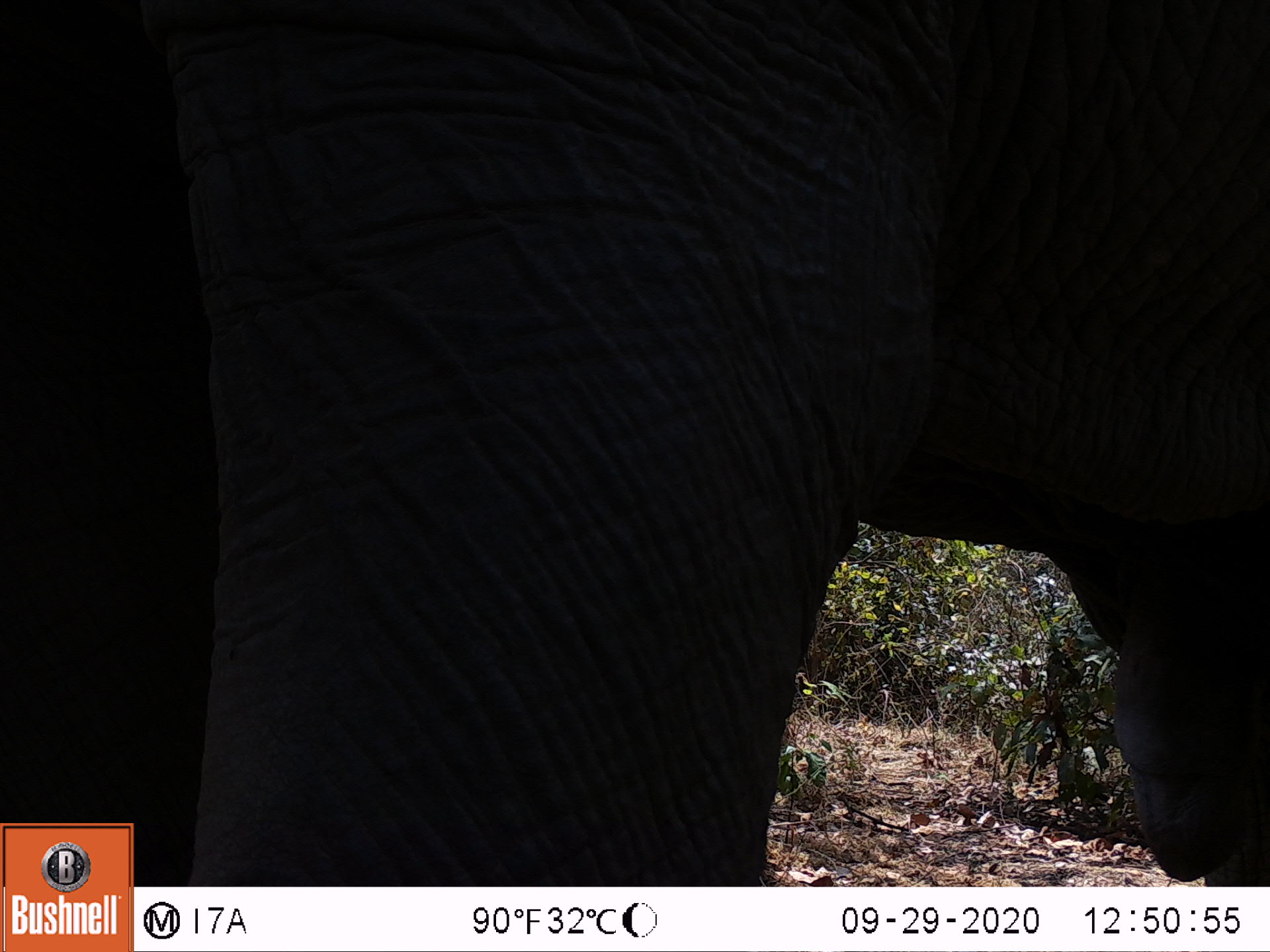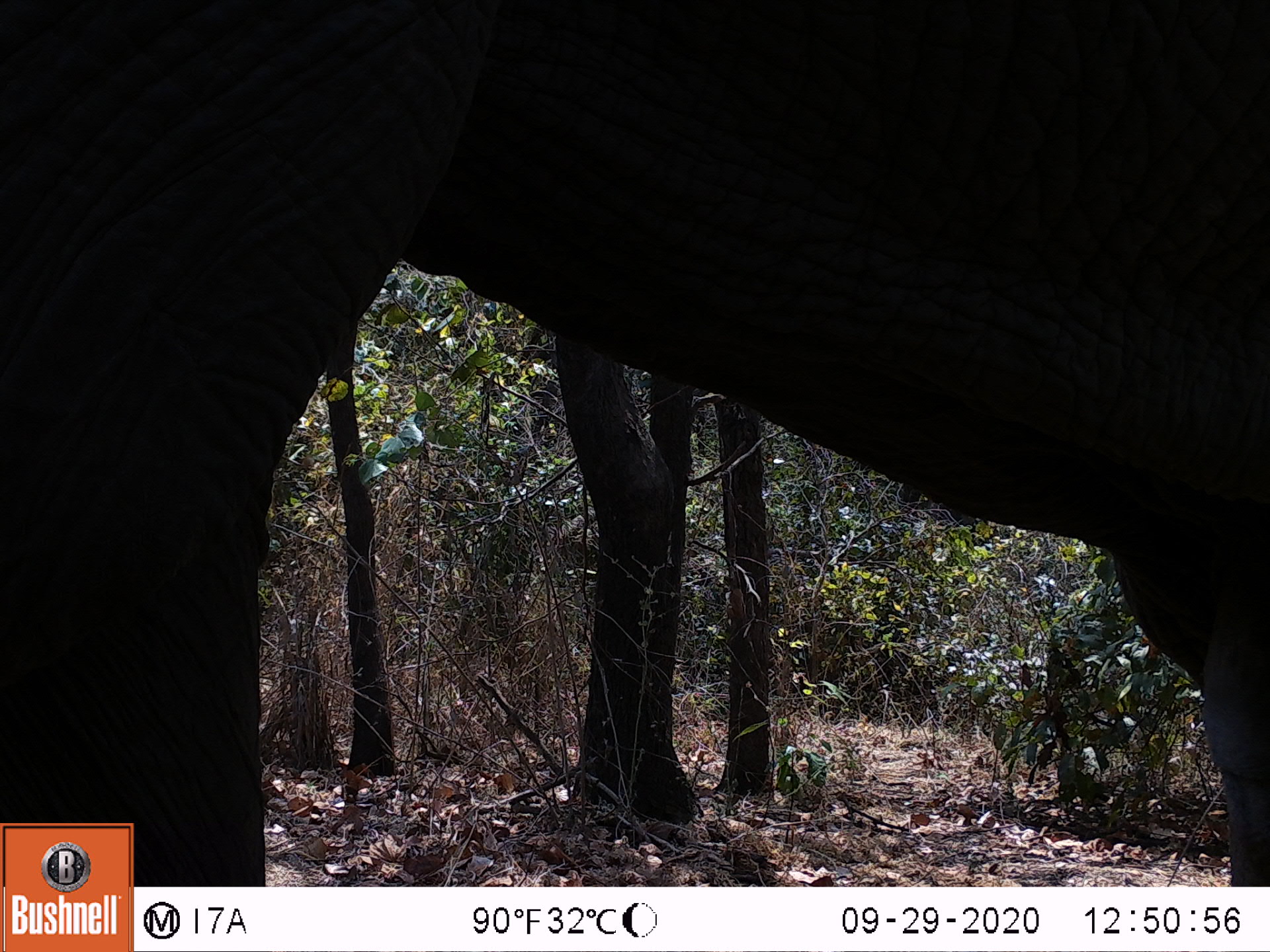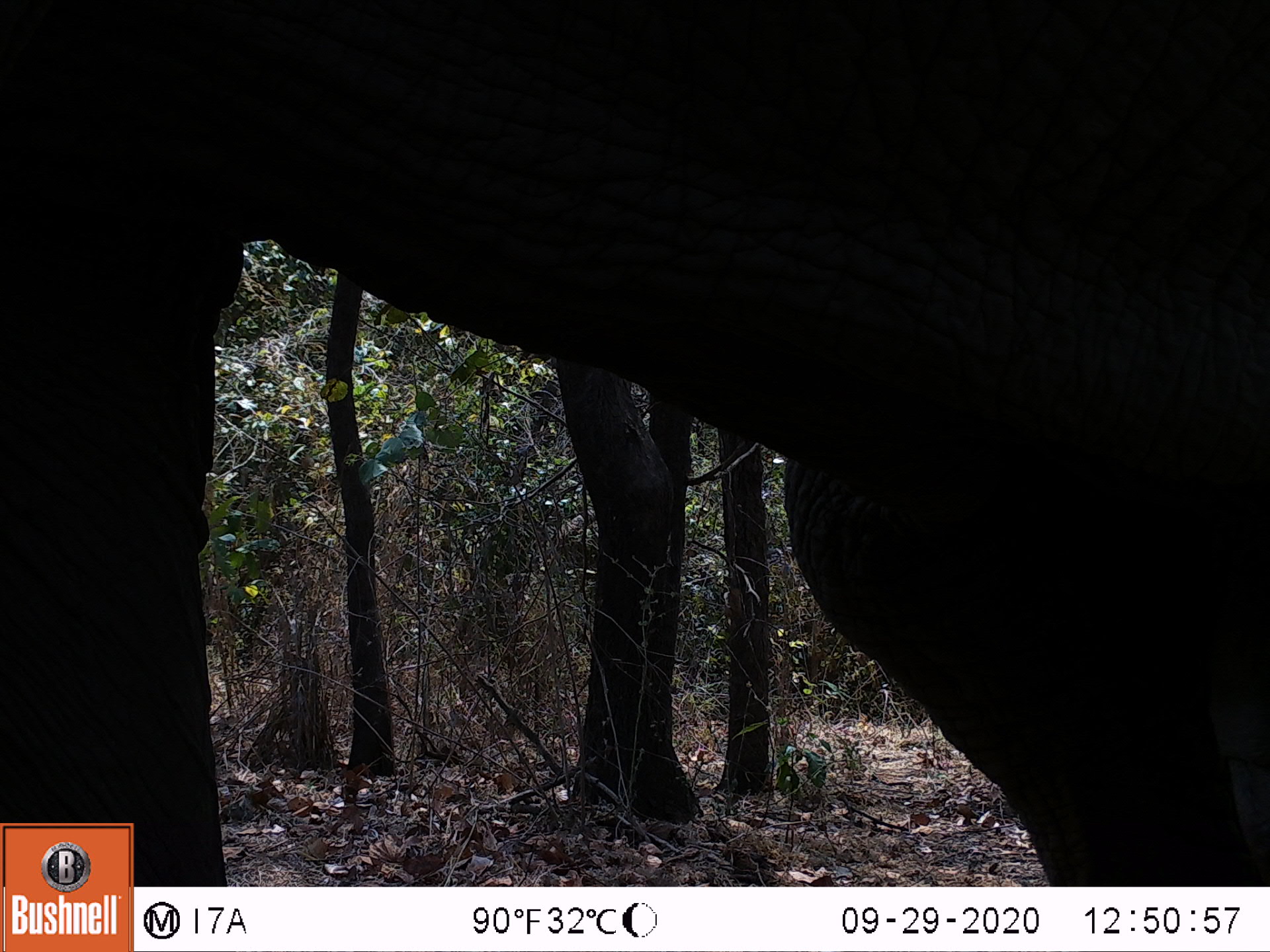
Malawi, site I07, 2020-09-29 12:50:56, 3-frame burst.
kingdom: Animalia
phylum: Chordata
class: Mammalia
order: Proboscidea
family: Elephantidae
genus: Loxodonta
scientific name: Loxodonta africana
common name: african savanna elephant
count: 1